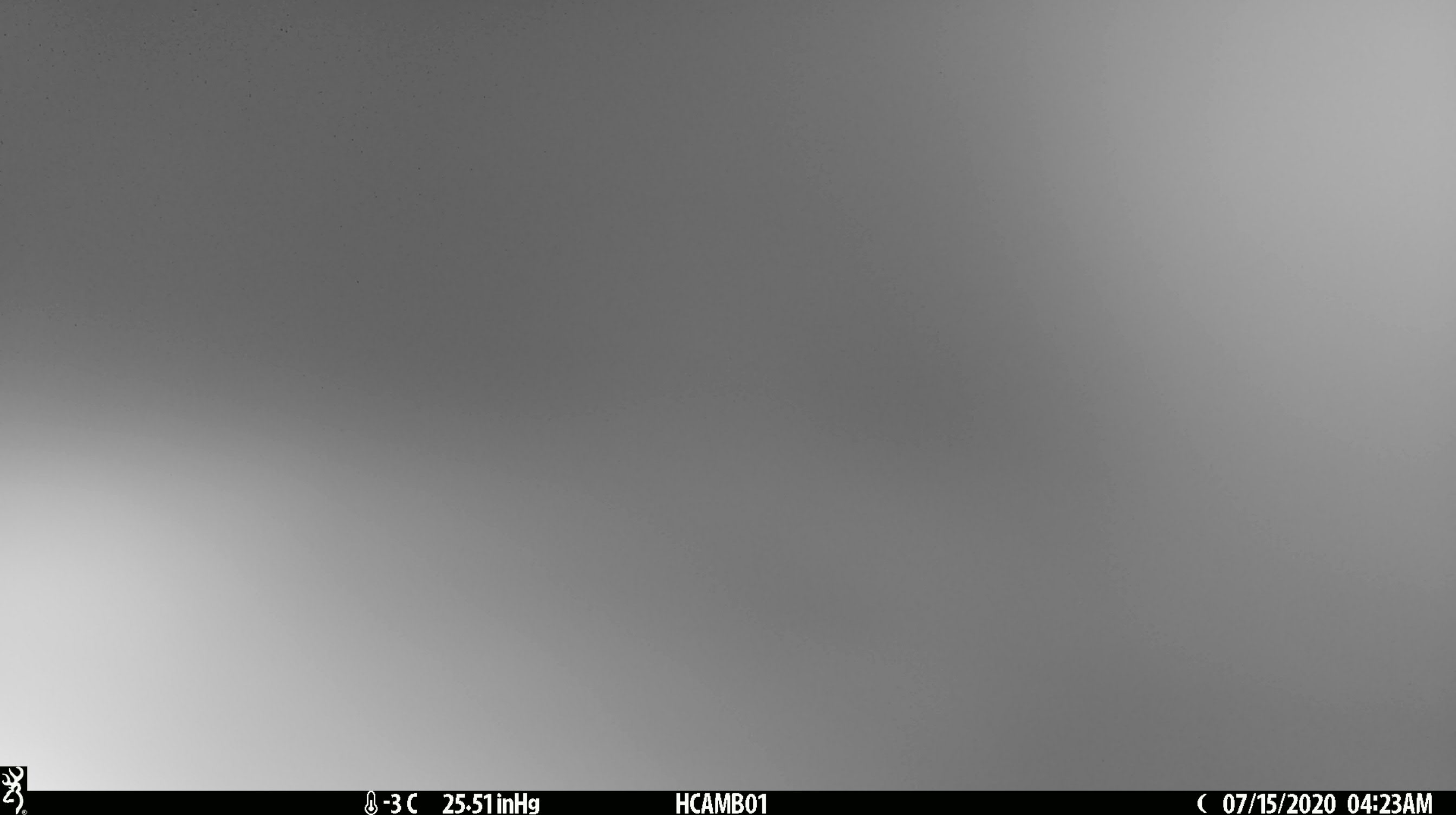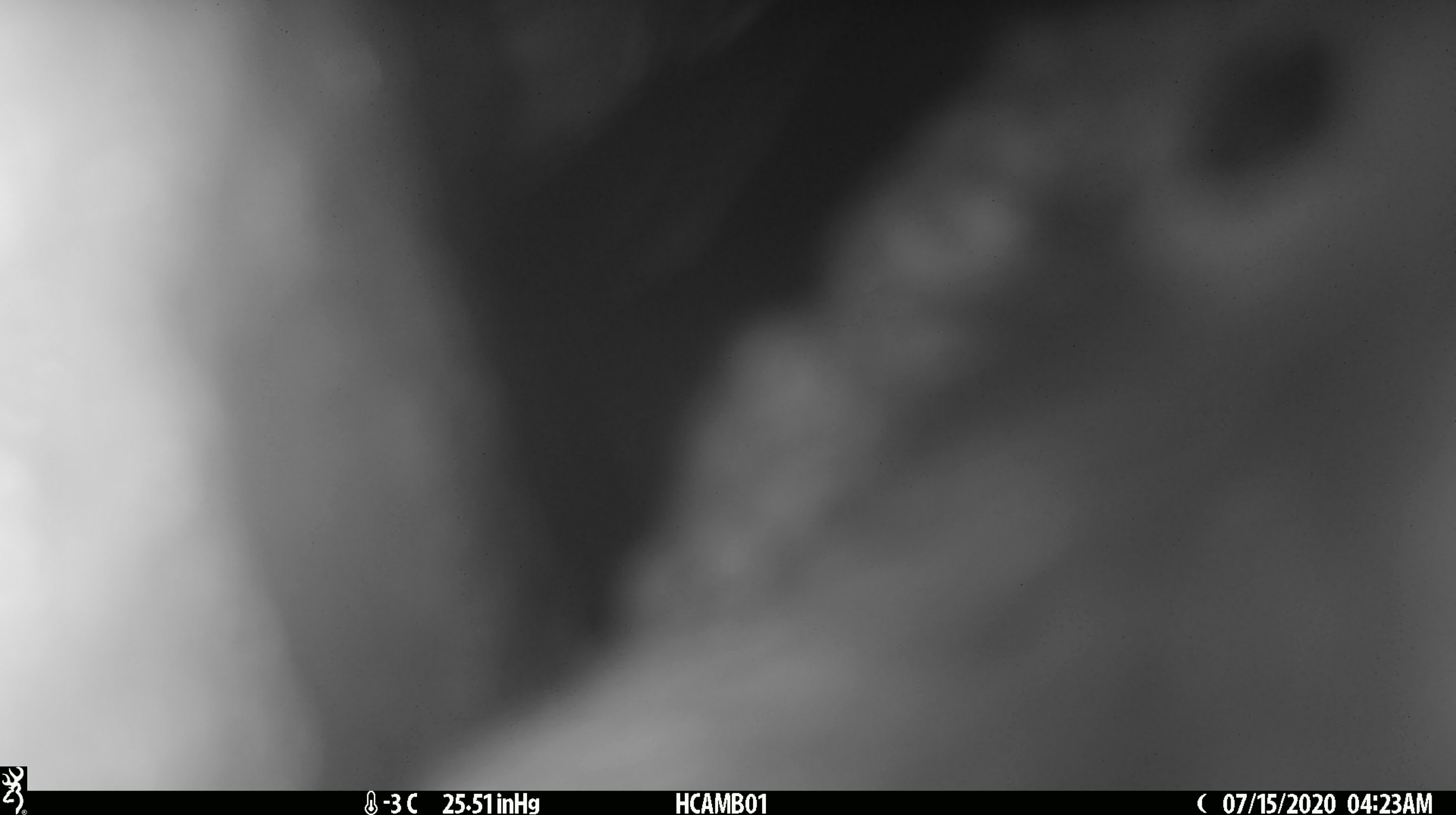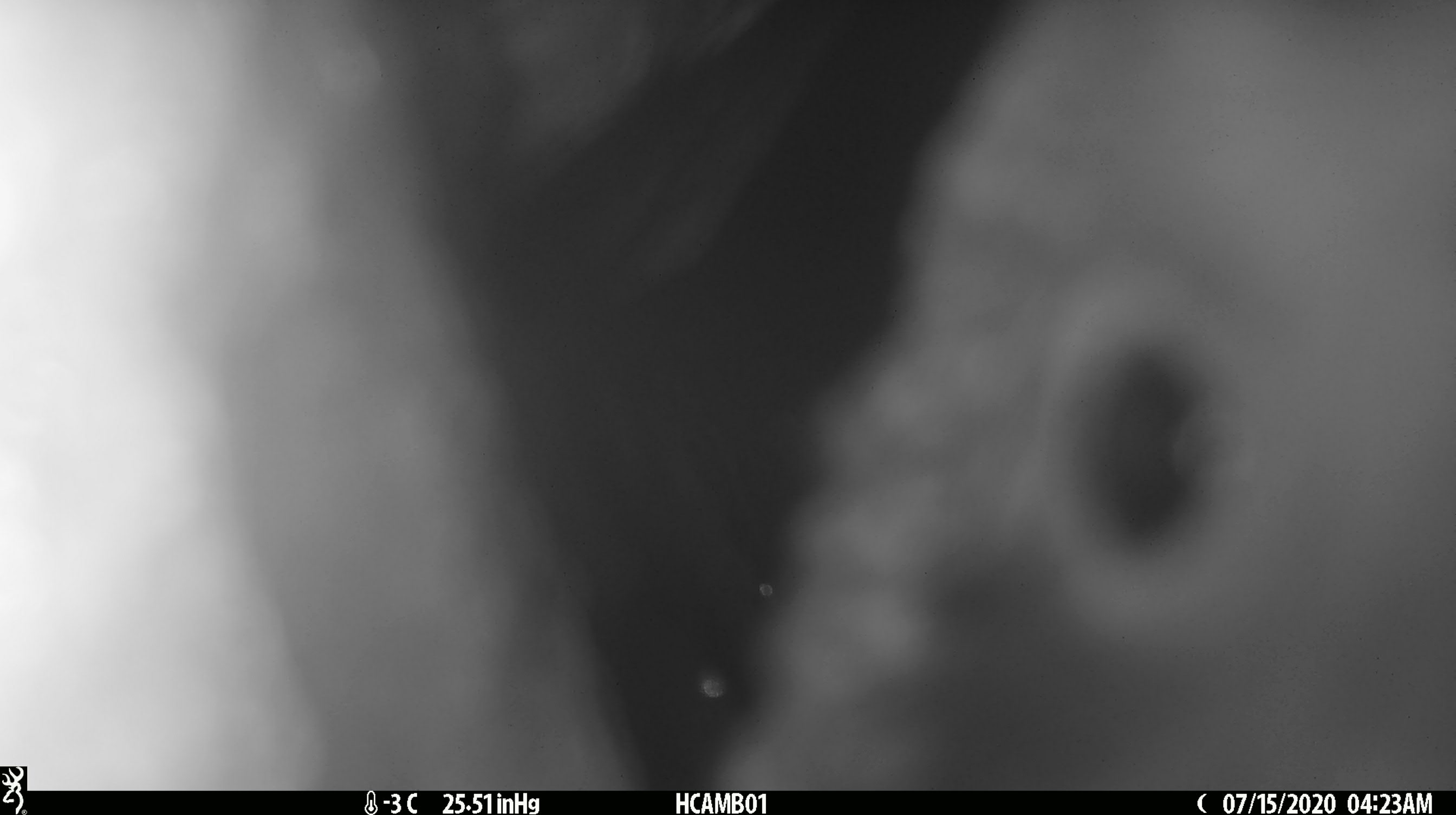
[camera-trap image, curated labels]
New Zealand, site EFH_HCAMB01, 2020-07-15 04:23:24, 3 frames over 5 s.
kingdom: Animalia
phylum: Chordata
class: Aves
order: Psittaciformes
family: Strigopidae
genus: Nestor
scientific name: Nestor notabilis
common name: kea